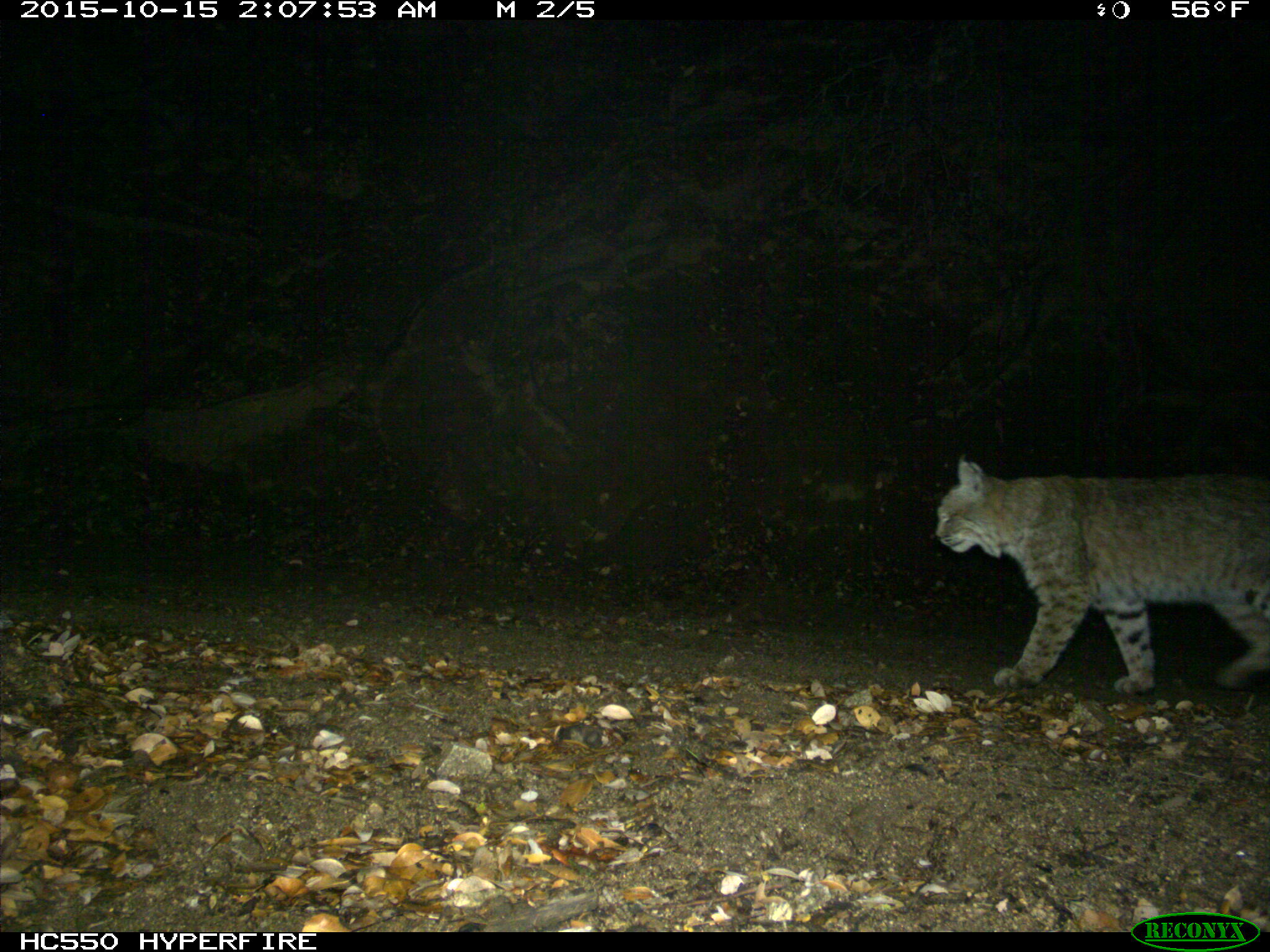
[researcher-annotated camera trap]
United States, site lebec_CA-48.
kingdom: Animalia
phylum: Chordata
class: Mammalia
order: Carnivora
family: Felidae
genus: Lynx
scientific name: Lynx rufus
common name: bobcat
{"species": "Lynx rufus (bobcat)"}